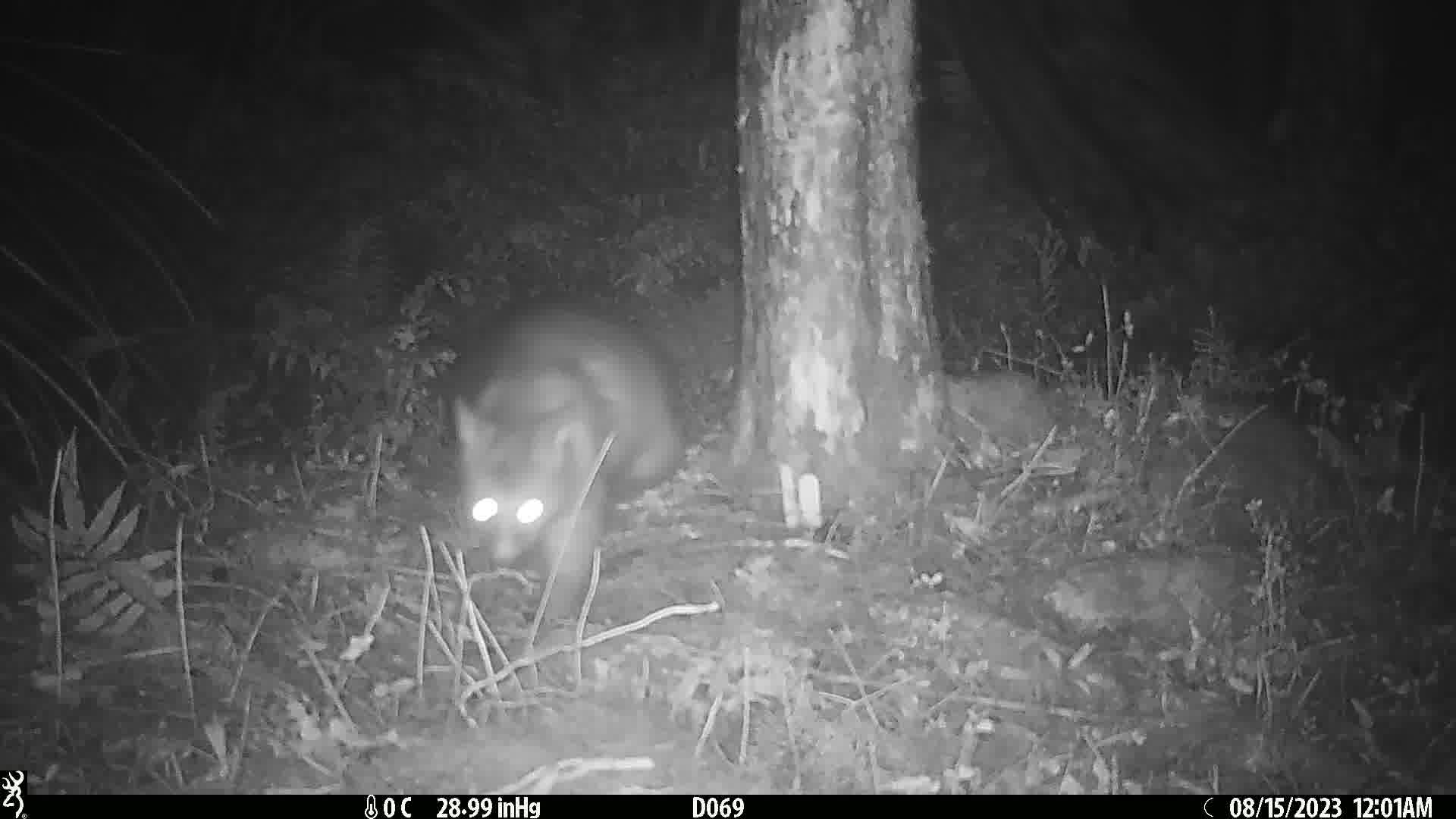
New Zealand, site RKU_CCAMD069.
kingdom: Animalia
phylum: Chordata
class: Mammalia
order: Diprotodontia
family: Phalangeridae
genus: Trichosurus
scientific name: Trichosurus vulpecula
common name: common brushtail possum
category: possum